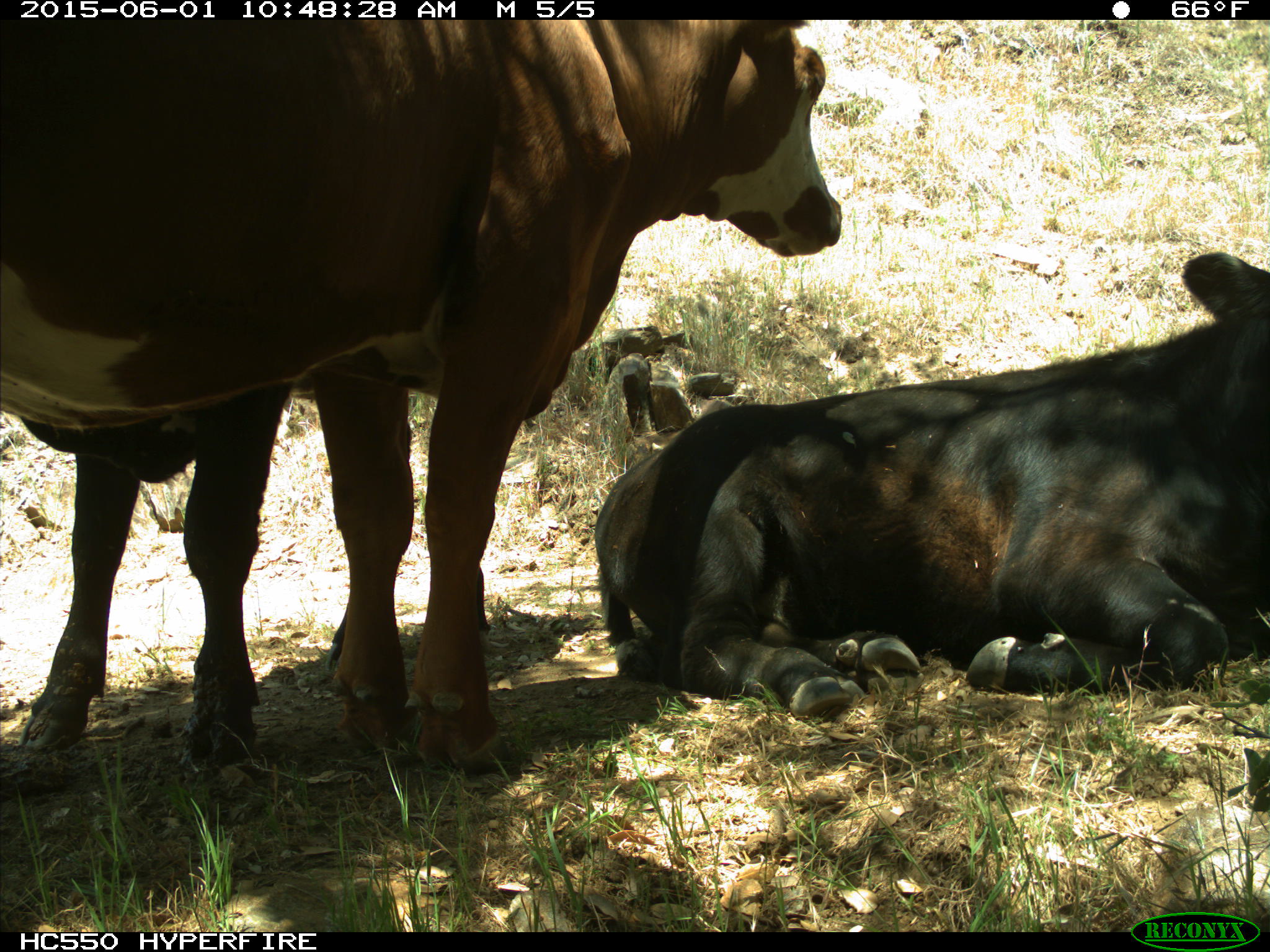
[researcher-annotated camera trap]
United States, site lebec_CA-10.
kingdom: Animalia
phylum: Chordata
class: Mammalia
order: Artiodactyla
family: Bovidae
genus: Bos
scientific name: Bos taurus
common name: domestic cow